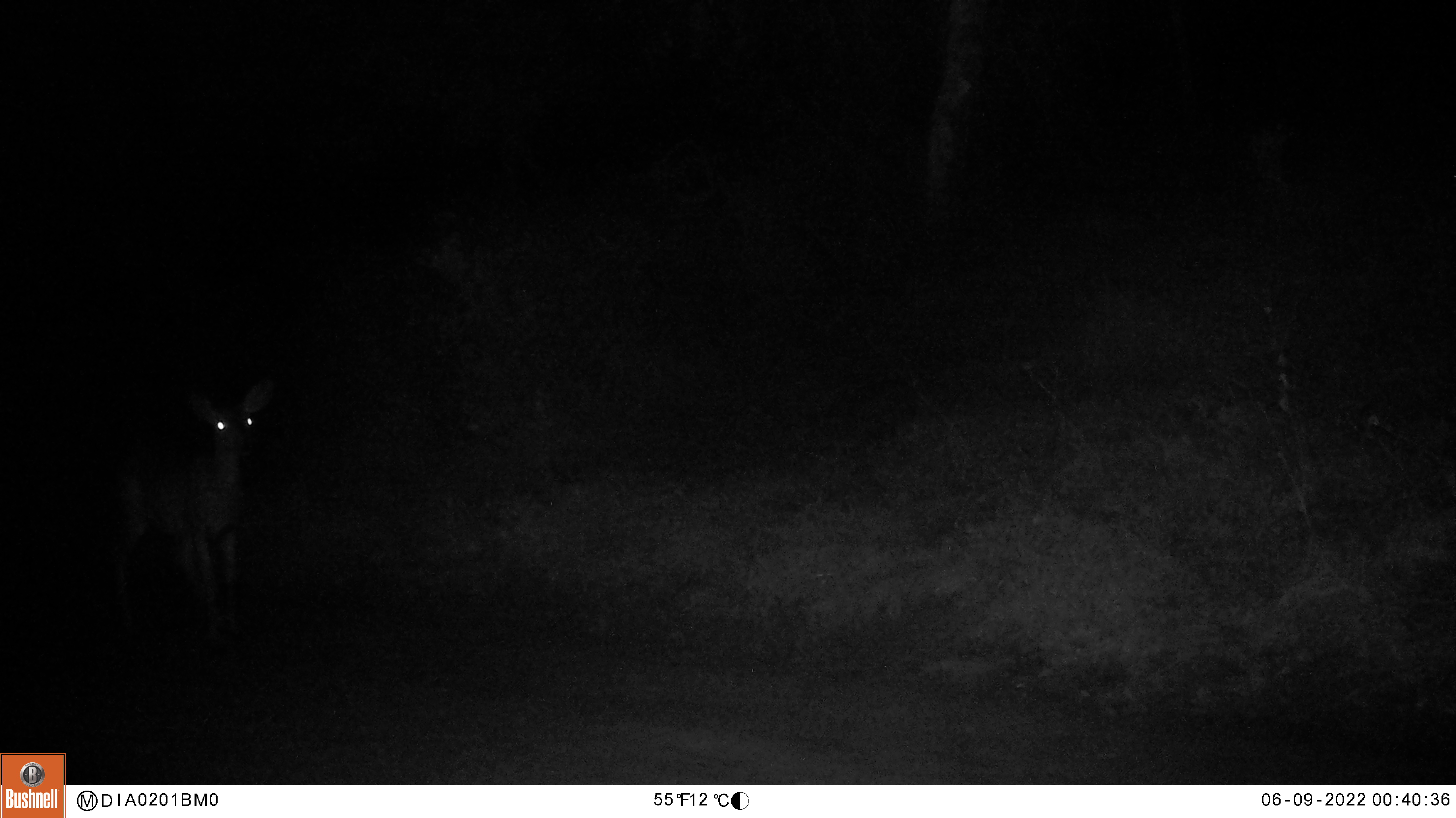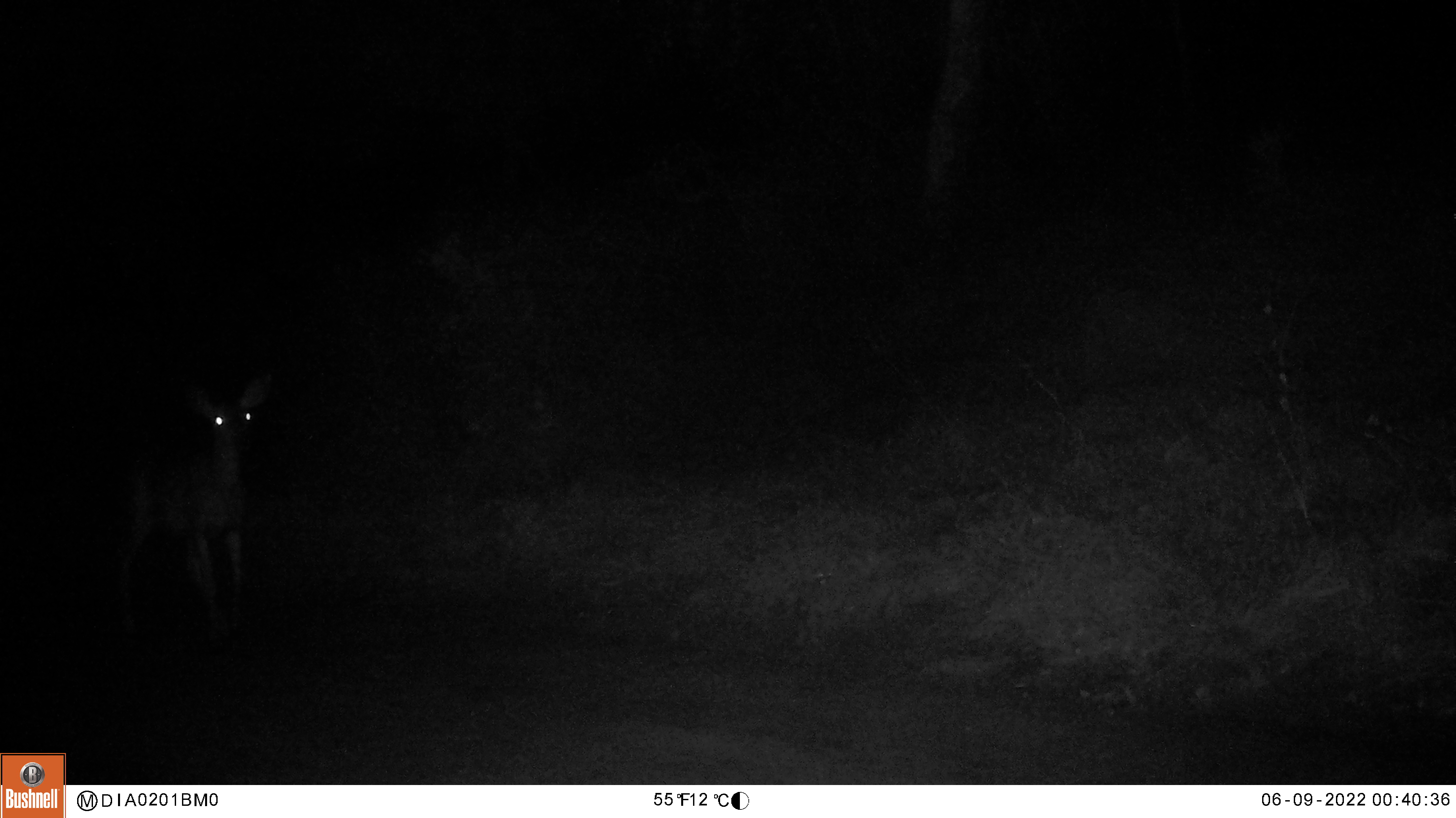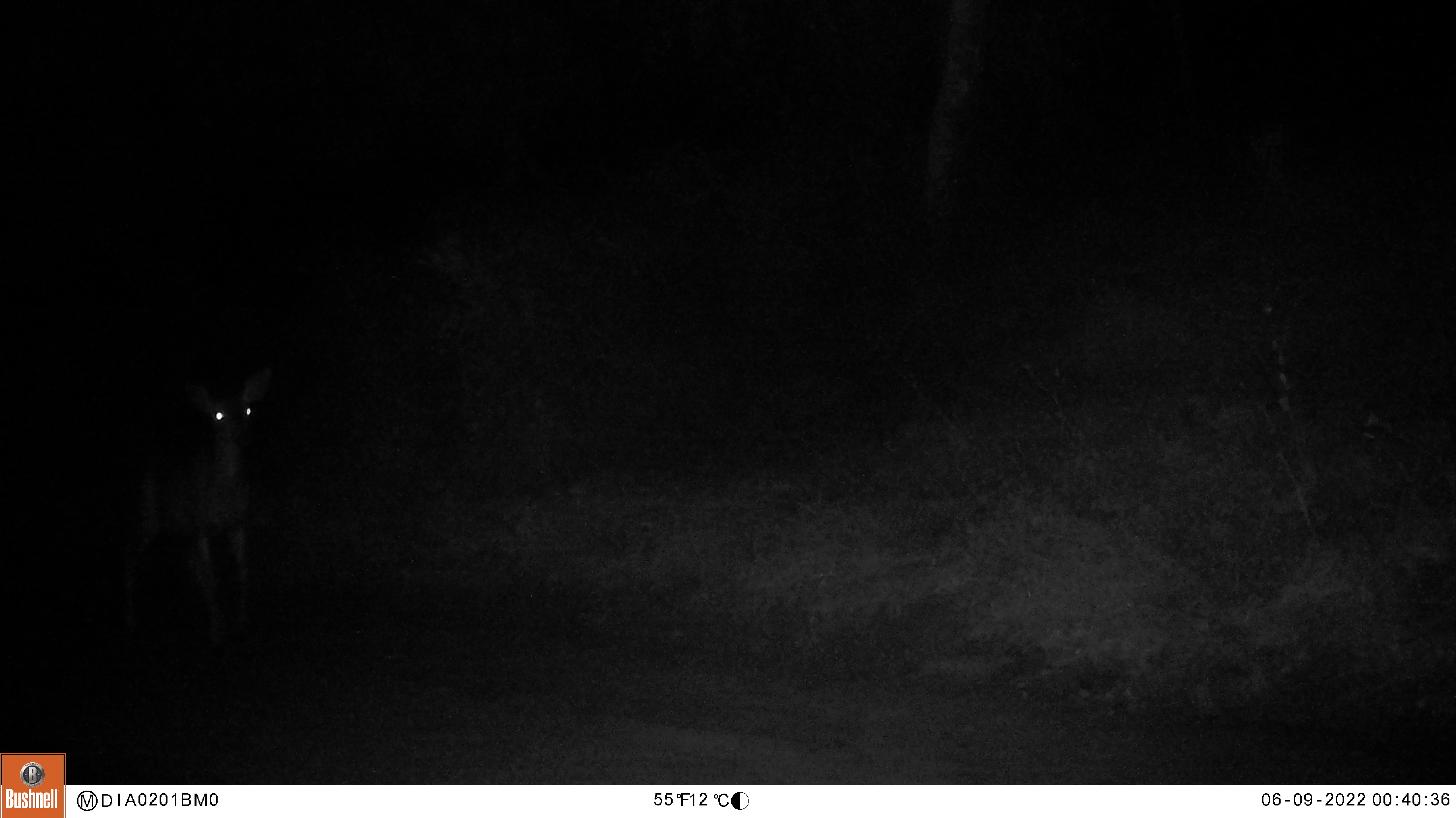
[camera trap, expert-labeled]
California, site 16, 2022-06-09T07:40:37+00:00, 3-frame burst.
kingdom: Animalia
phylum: Chordata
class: Mammalia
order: Artiodactyla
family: Cervidae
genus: Odocoileus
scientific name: Odocoileus hemionus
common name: mule deer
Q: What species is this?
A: Mule deer (Odocoileus hemionus).